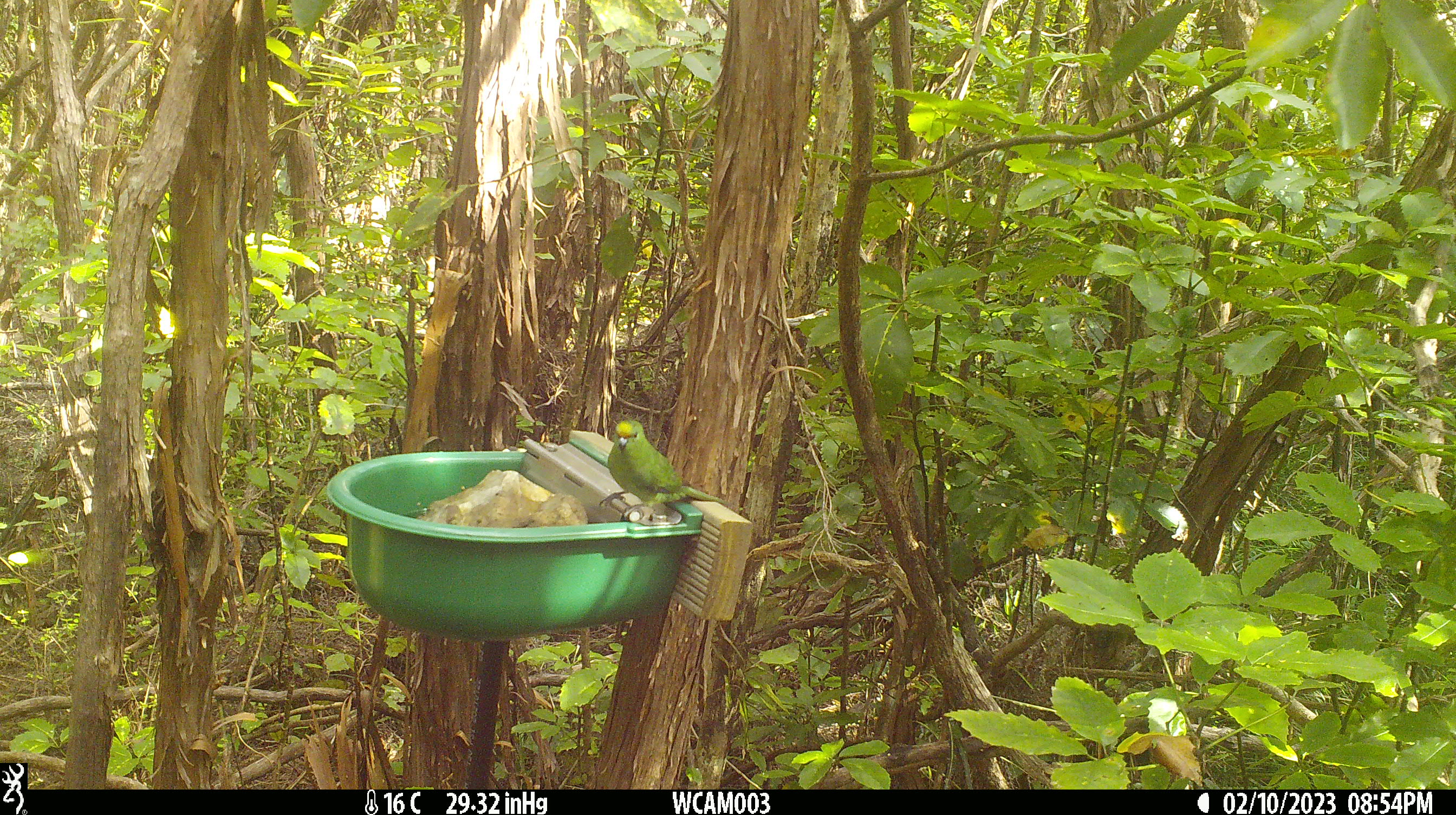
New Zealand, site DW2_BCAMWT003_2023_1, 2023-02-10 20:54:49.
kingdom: Animalia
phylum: Chordata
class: Aves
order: Psittaciformes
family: Psittaculidae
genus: Cyanoramphus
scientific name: Cyanoramphus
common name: parakeet